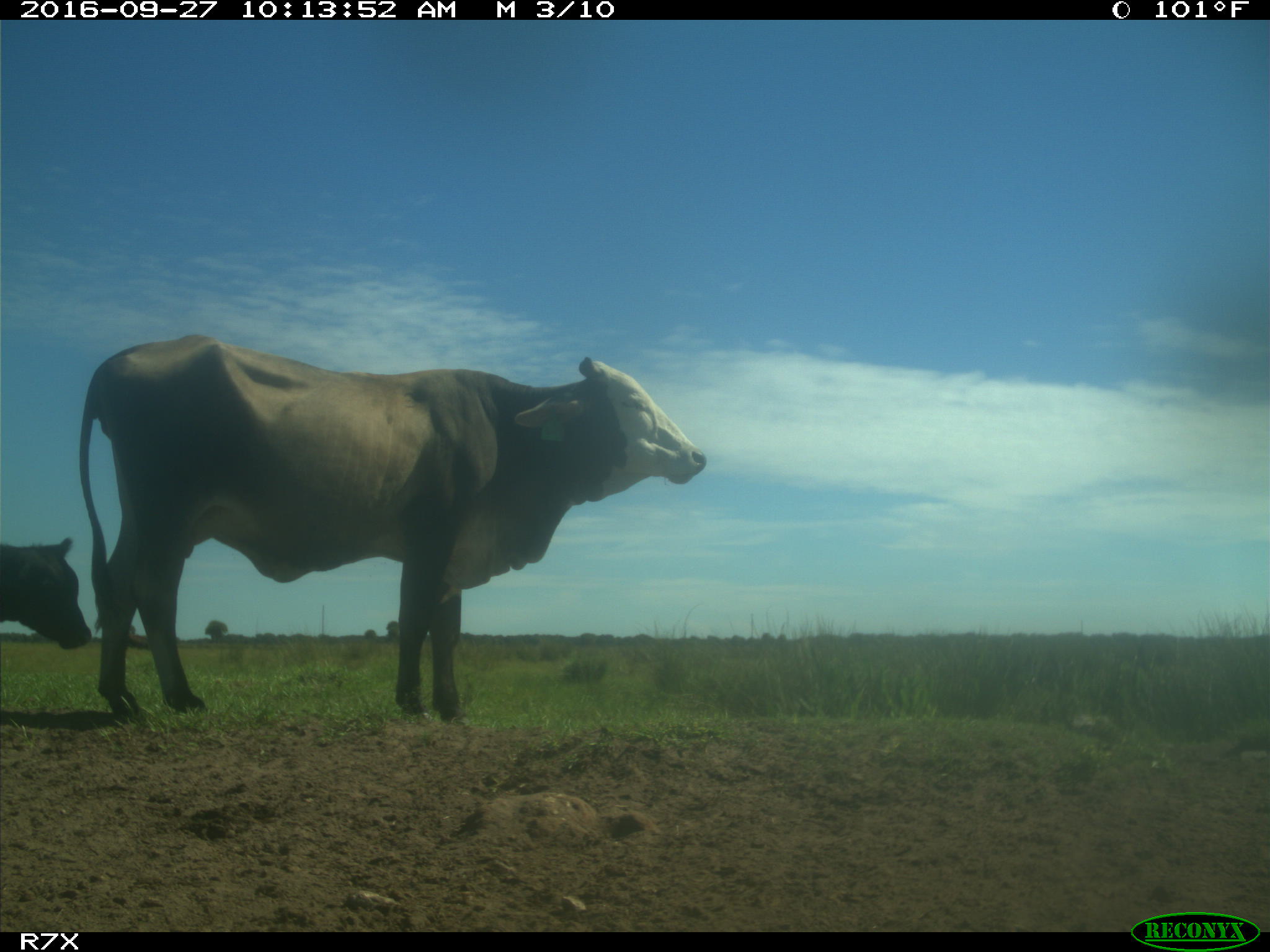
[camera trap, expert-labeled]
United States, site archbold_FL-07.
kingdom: Animalia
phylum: Chordata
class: Mammalia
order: Artiodactyla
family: Bovidae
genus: Bos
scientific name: Bos taurus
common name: domestic cow